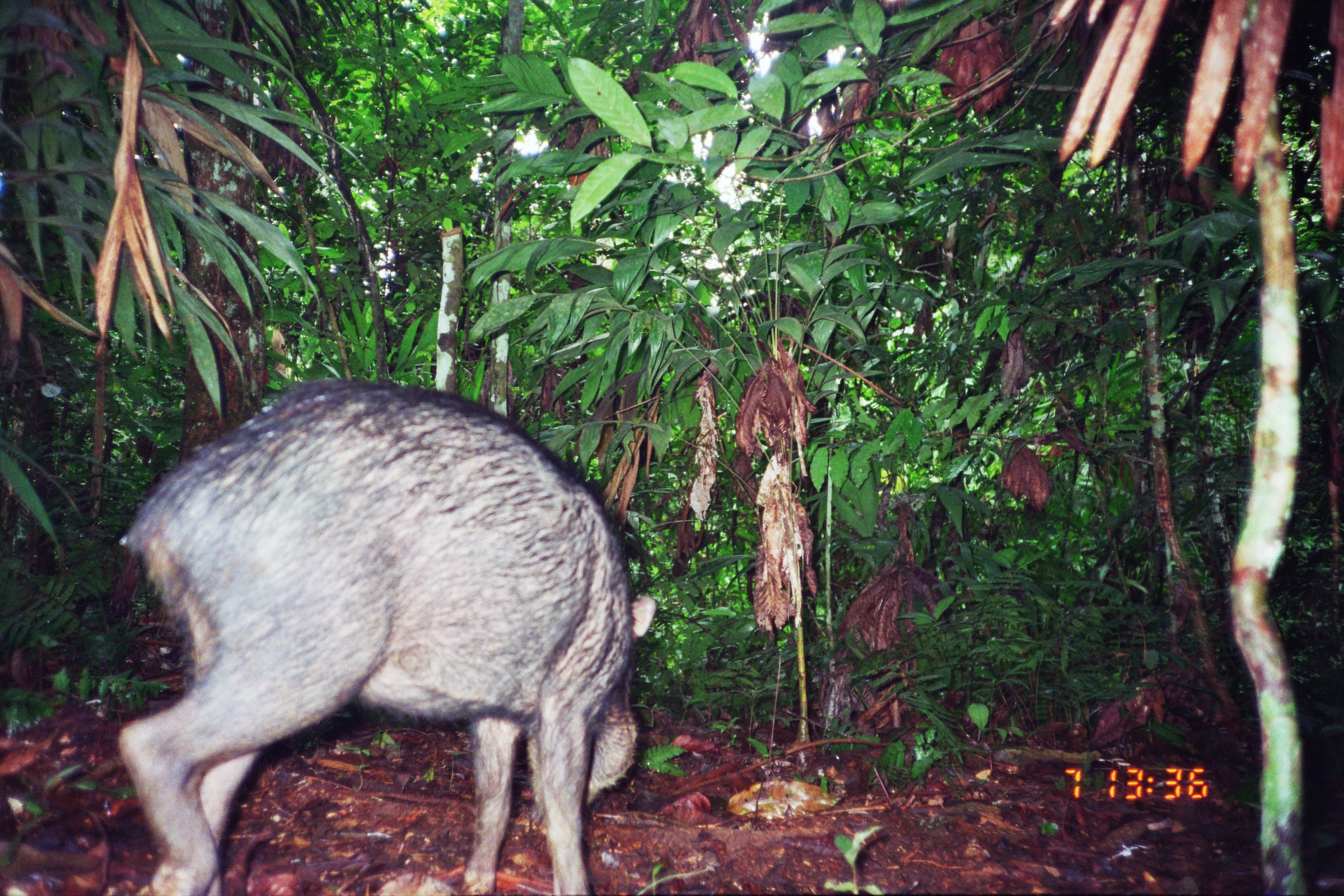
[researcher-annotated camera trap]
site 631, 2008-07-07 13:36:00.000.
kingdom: Animalia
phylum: Chordata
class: Mammalia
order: Artiodactyla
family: Tayassuidae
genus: Tayassu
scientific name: Tayassu pecari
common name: white-lipped peccary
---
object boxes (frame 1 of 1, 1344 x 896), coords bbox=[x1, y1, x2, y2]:
tayassu pecari: bbox=[111, 375, 654, 894]